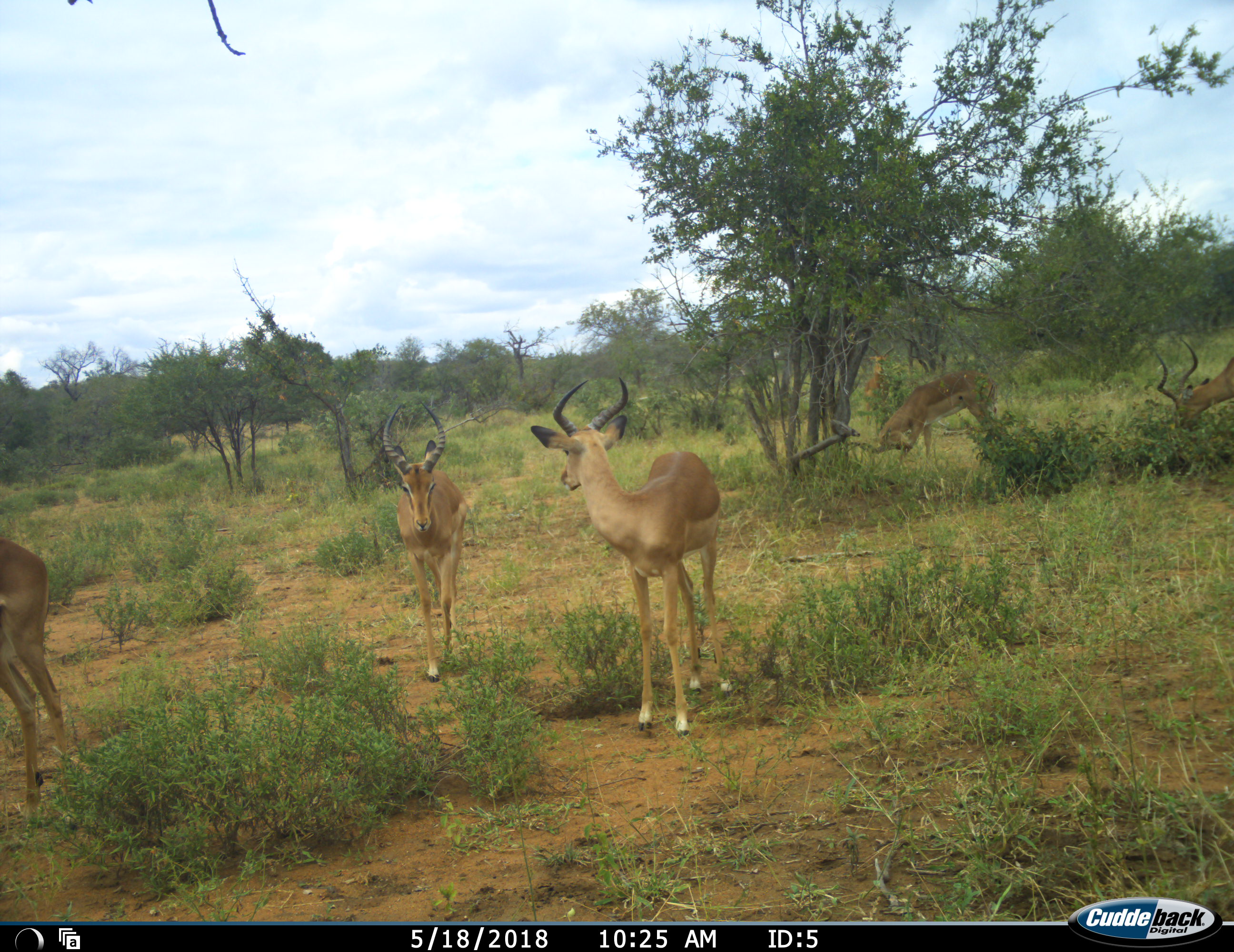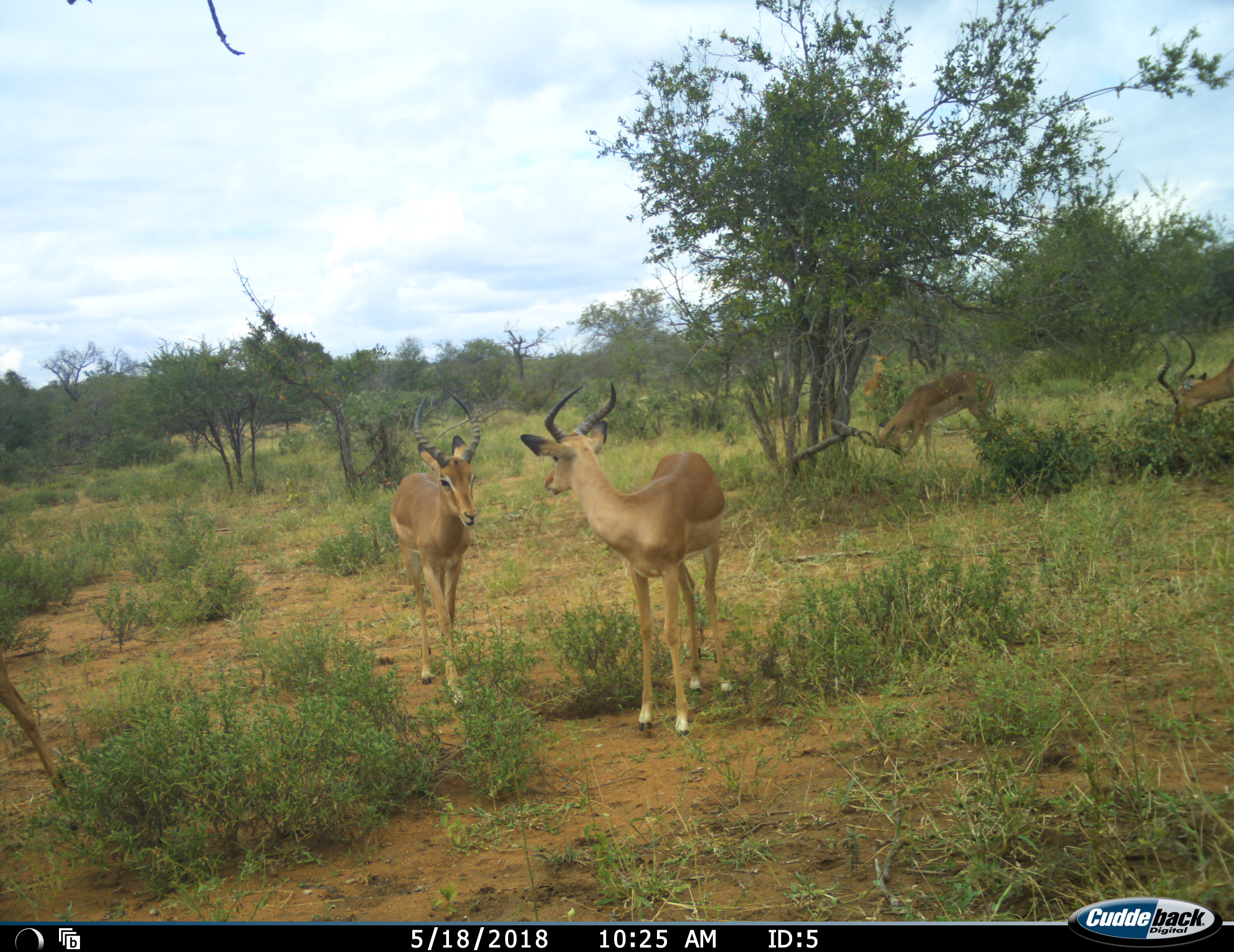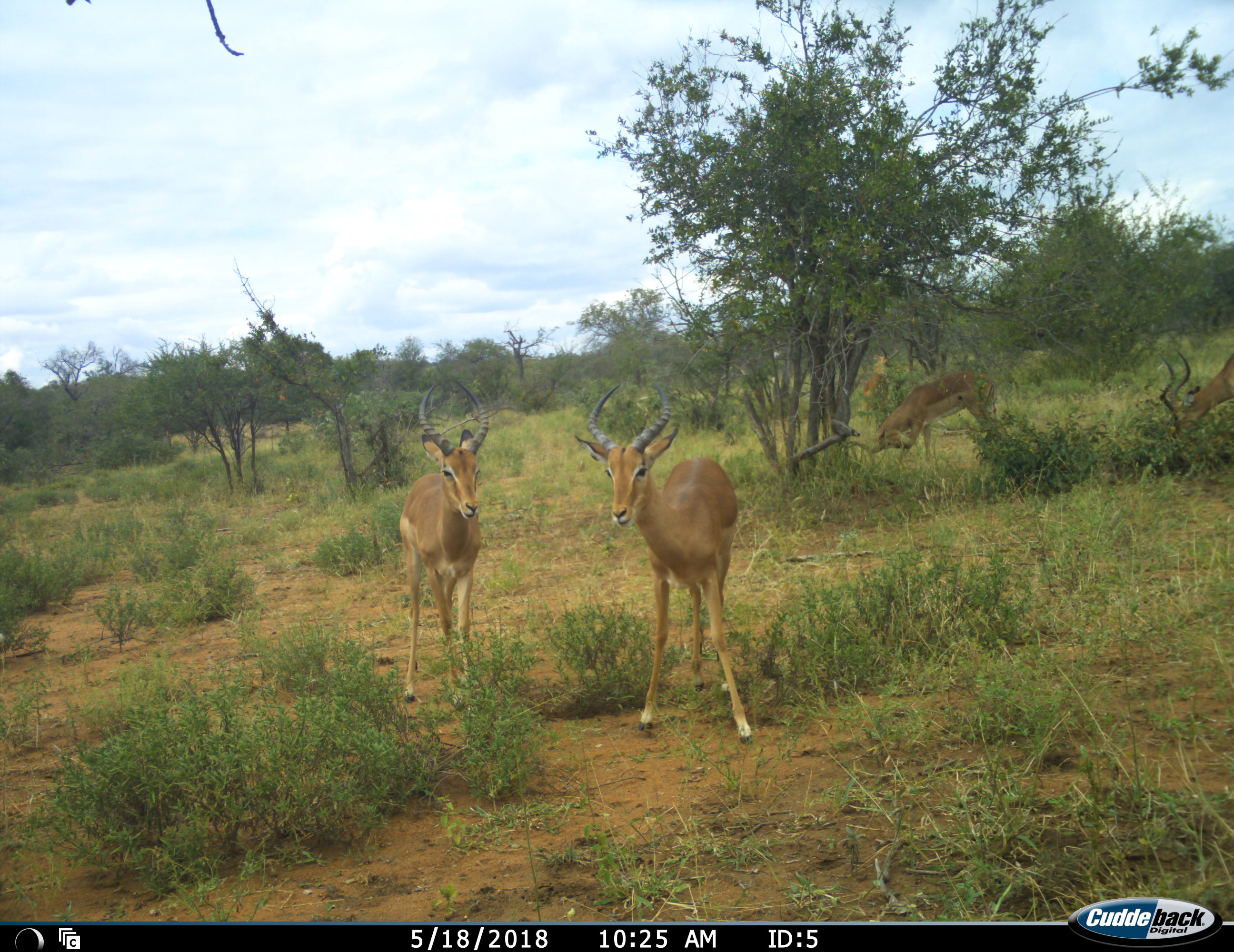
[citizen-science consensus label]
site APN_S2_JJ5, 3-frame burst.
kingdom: Animalia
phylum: Chordata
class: Mammalia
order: Artiodactyla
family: Bovidae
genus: Aepyceros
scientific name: Aepyceros melampus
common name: impala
Impala (Aepyceros melampus), count 6. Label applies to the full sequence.